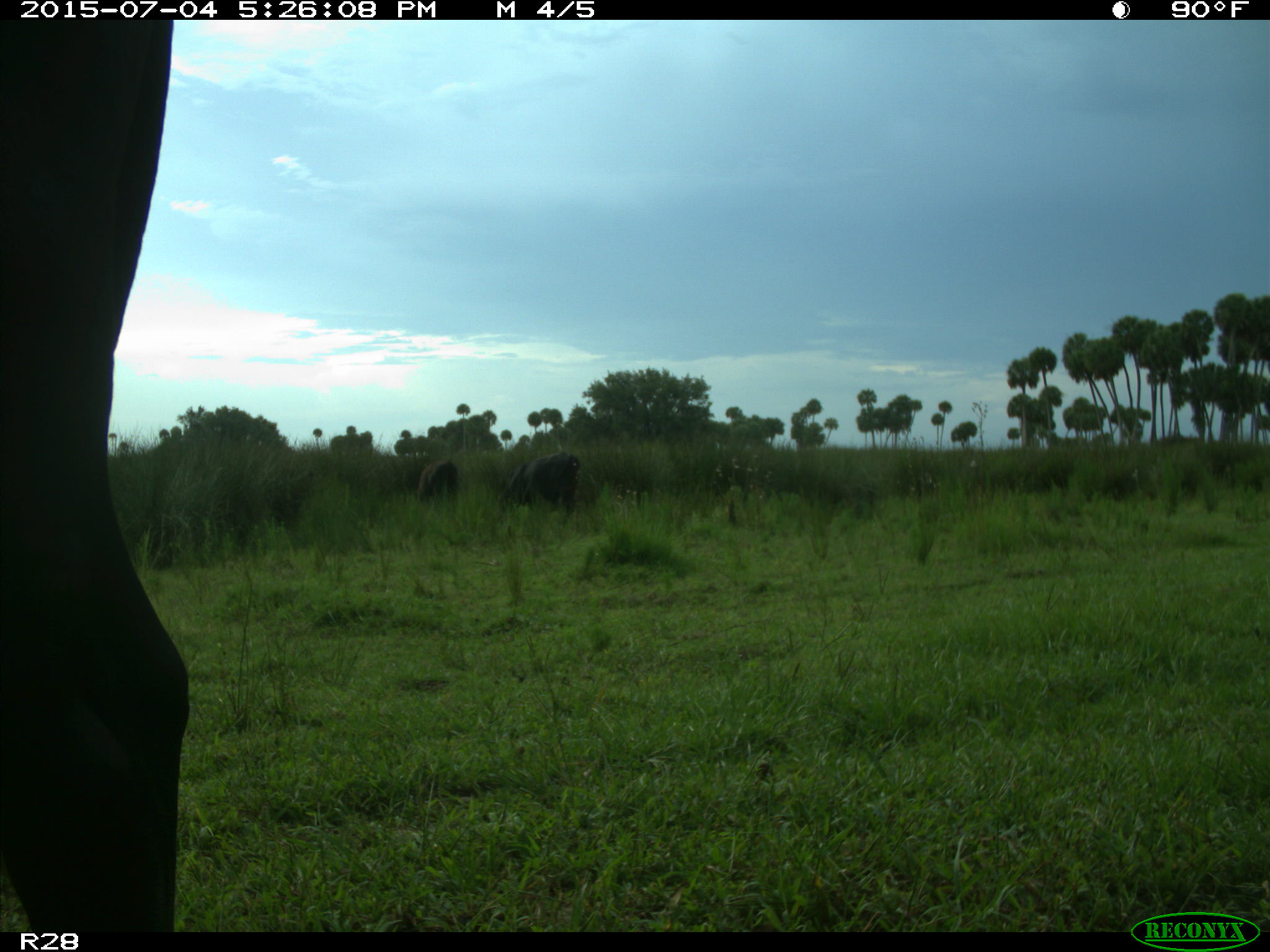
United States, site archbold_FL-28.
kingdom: Animalia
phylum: Chordata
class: Mammalia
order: Artiodactyla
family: Bovidae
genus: Bos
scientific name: Bos taurus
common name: domestic cow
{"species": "Bos taurus (domestic cow)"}